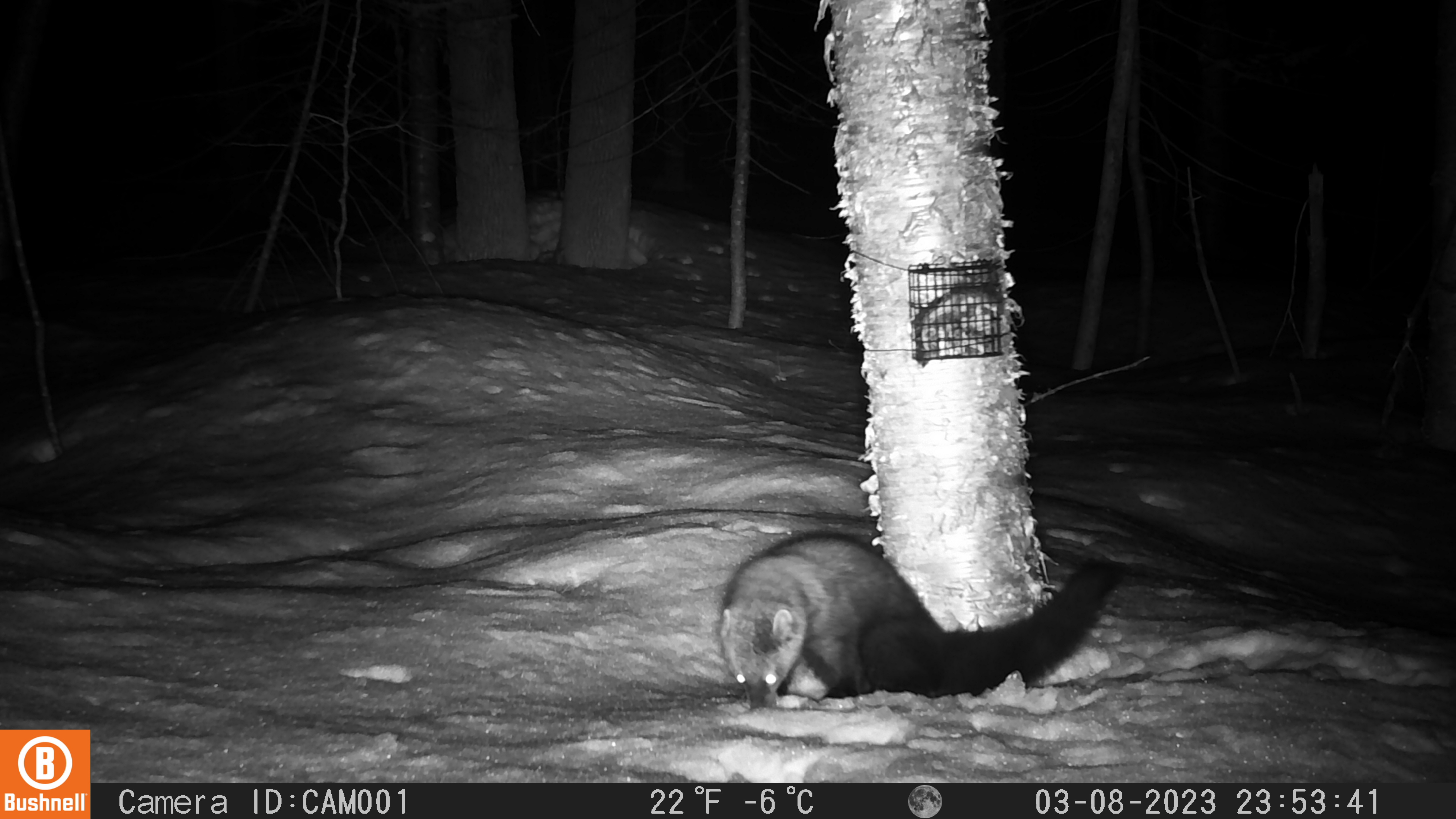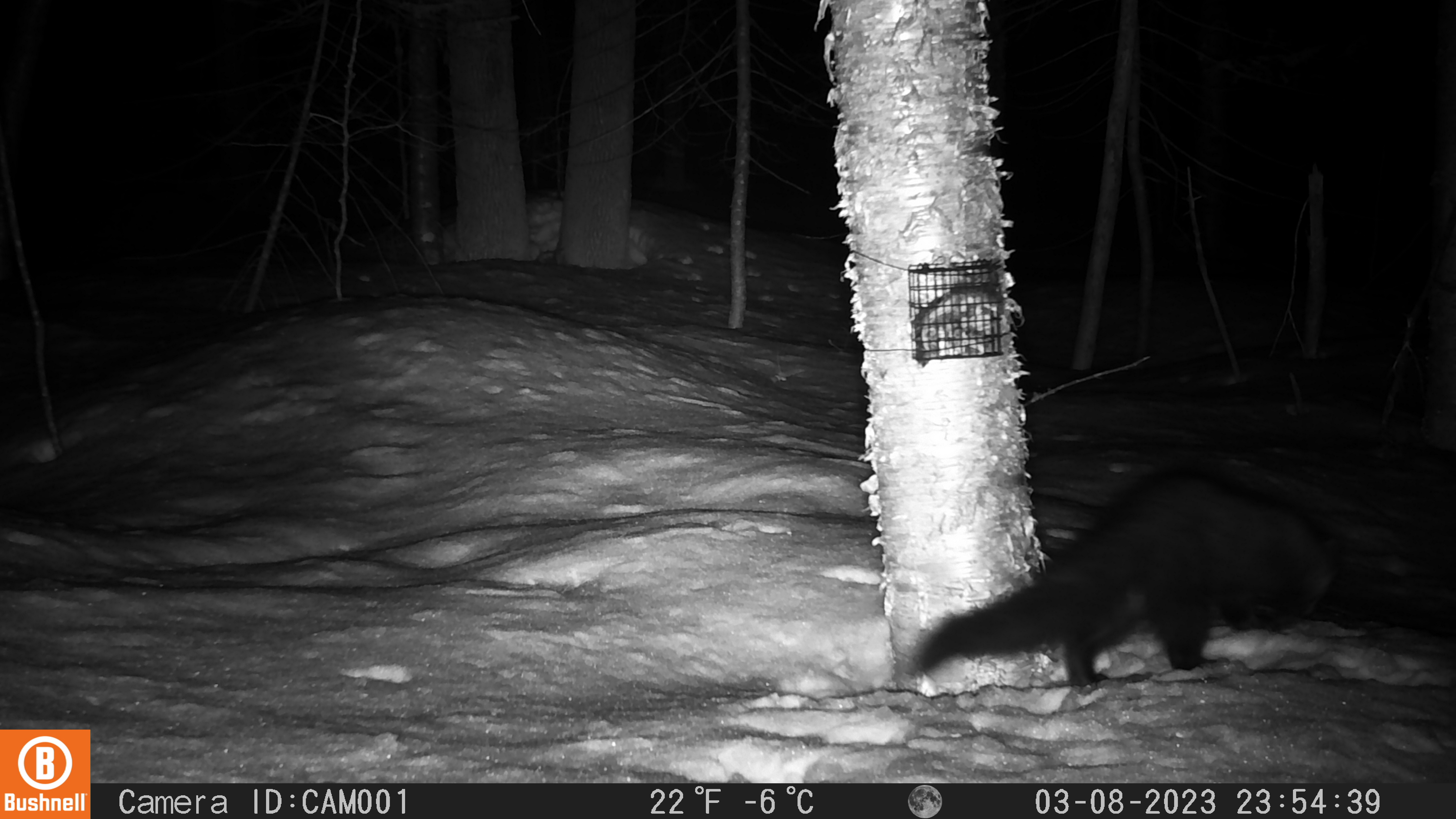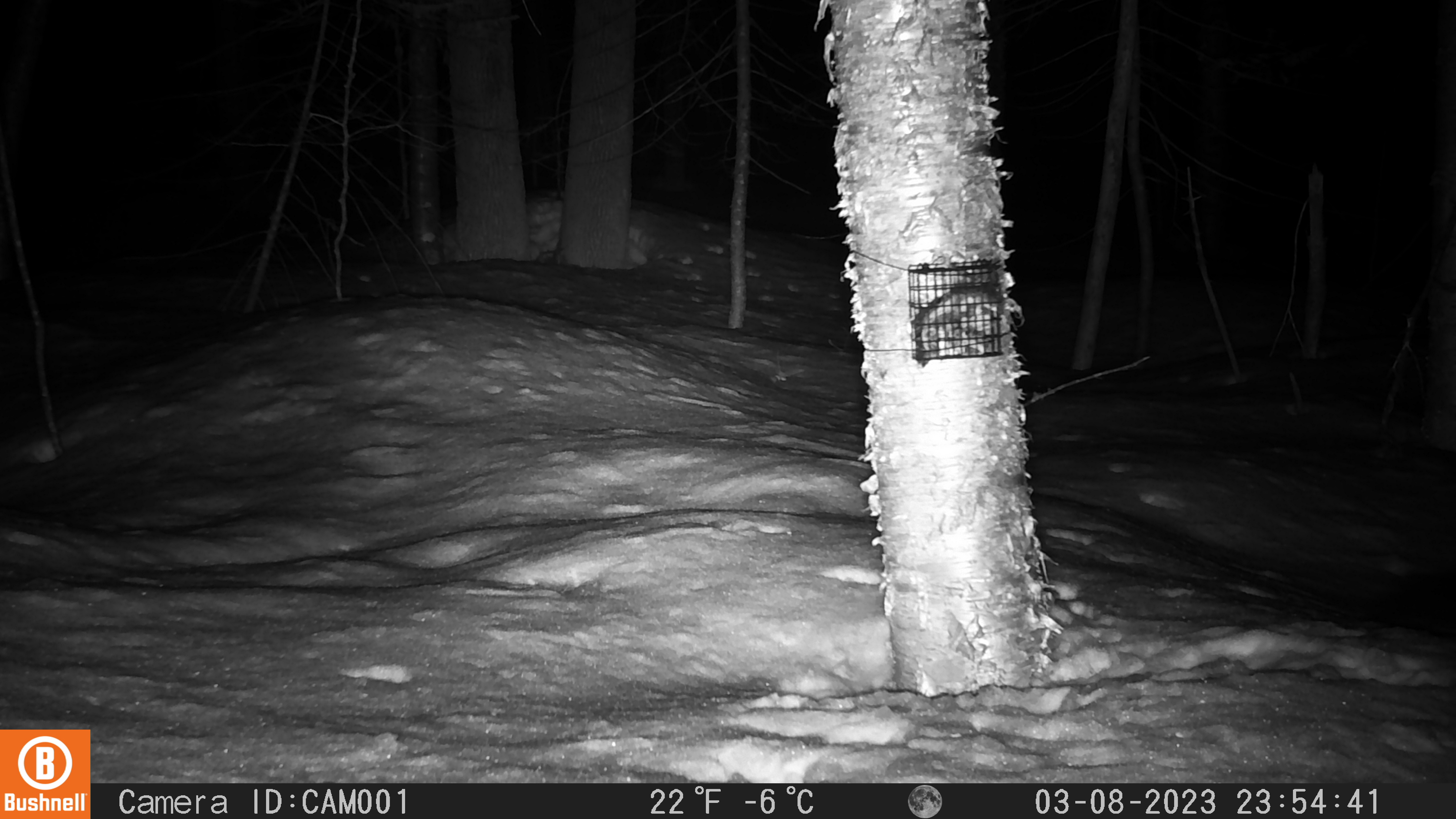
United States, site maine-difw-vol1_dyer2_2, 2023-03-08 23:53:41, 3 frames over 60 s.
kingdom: Animalia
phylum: Chordata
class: Mammalia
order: Carnivora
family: Mustelidae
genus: Pekania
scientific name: Pekania pennanti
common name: fisher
Fisher (Pekania pennanti).